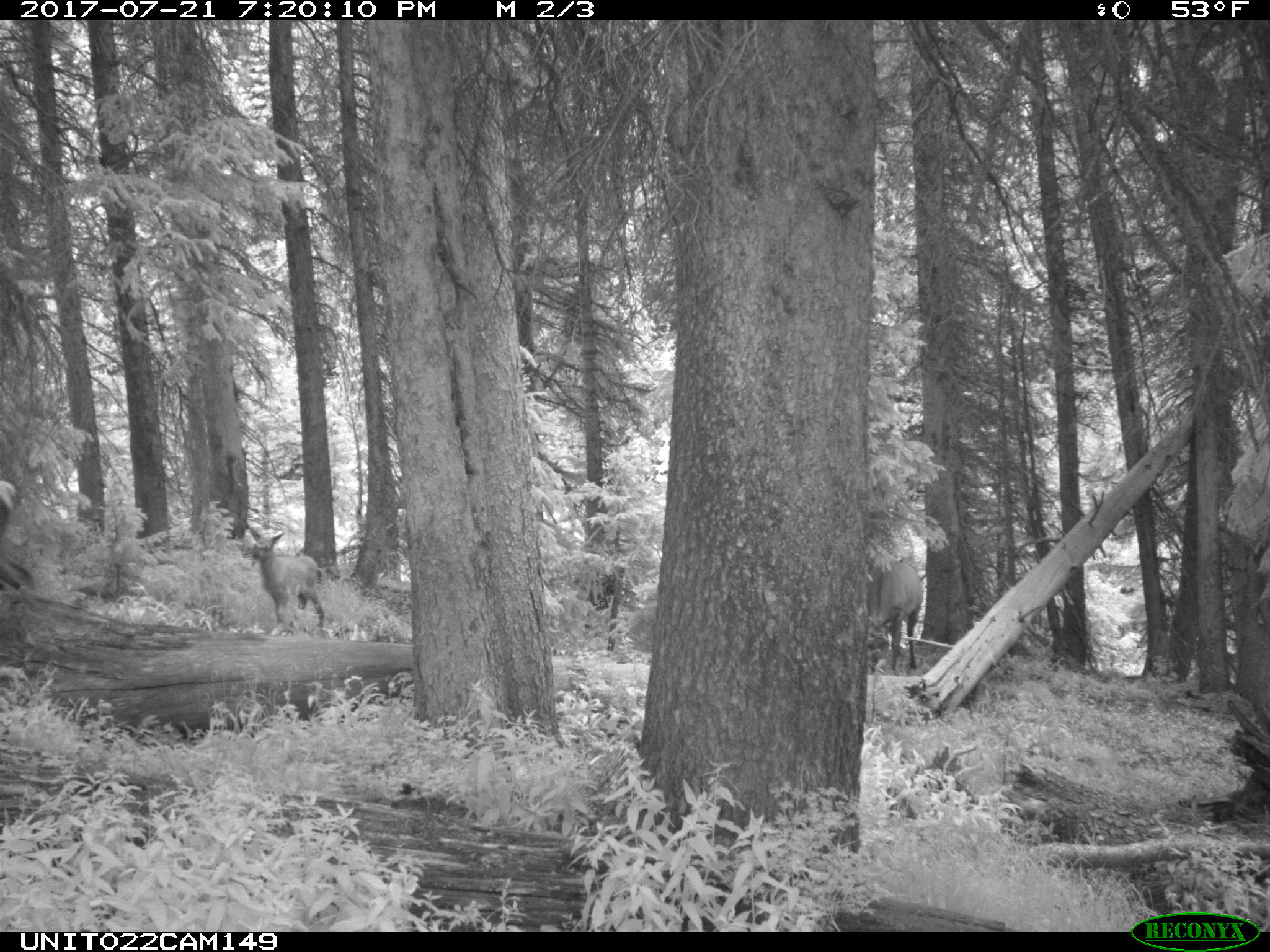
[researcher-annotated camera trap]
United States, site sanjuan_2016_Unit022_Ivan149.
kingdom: Animalia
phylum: Chordata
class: Mammalia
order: Artiodactyla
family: Cervidae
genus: Cervus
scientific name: Cervus elaphus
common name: red deer